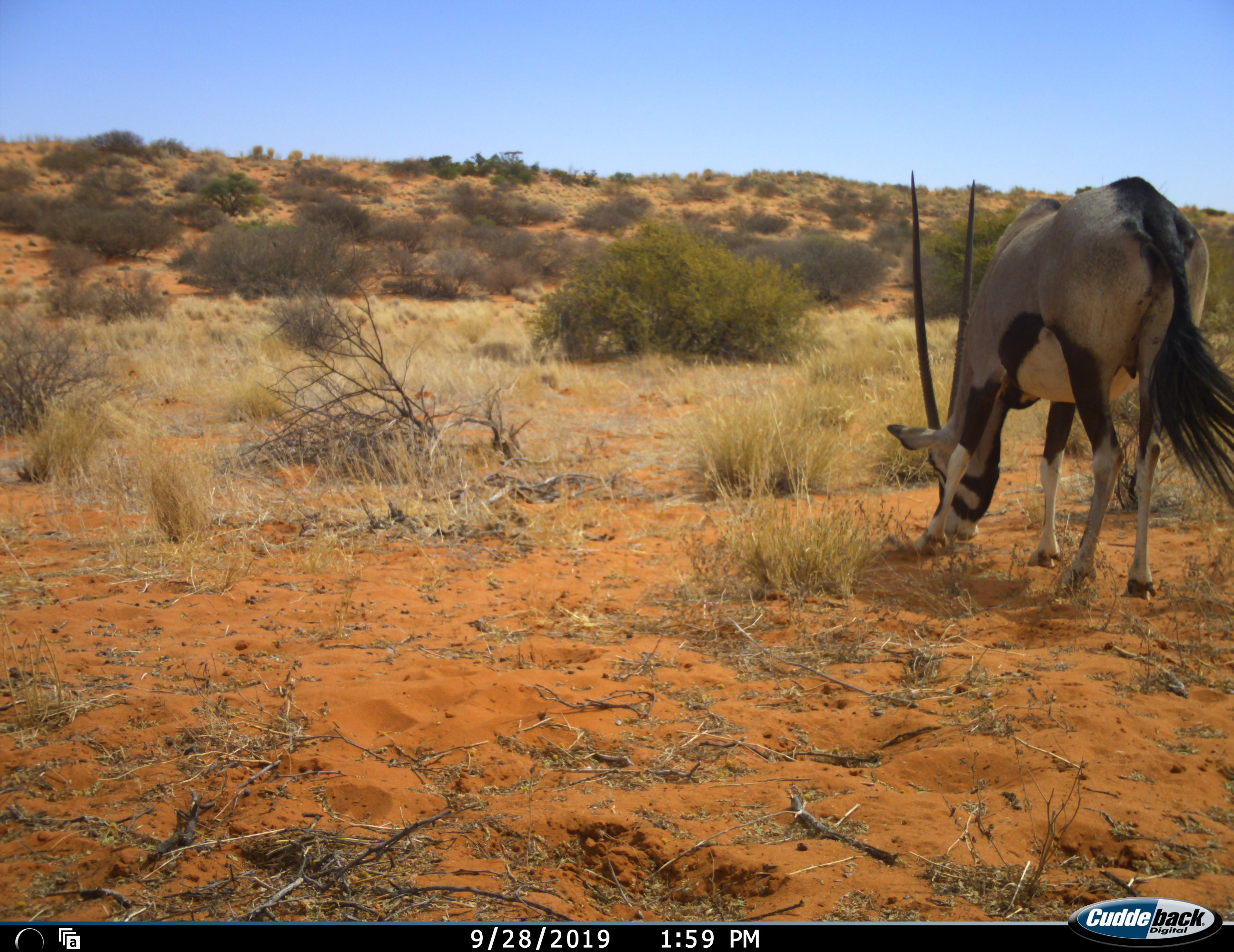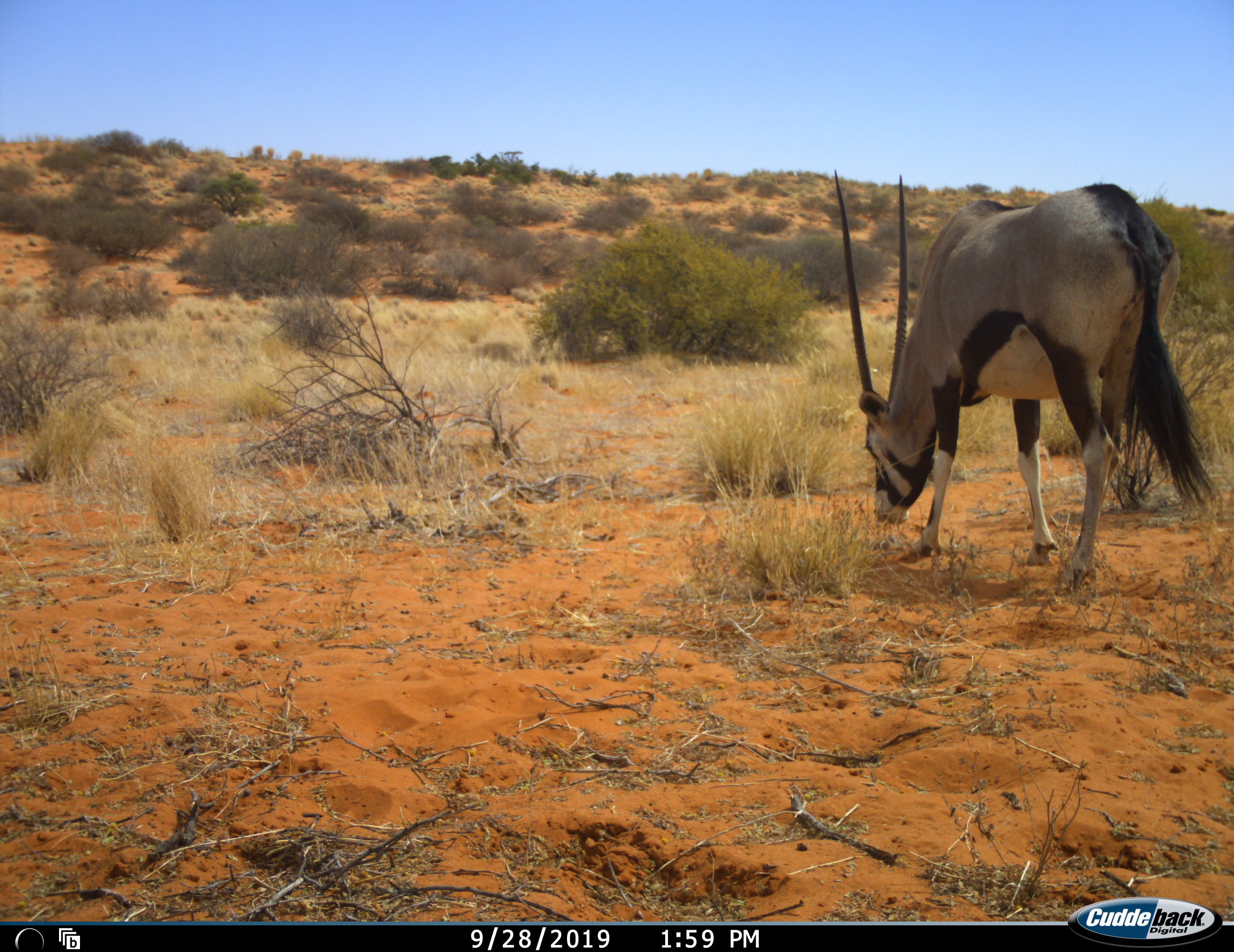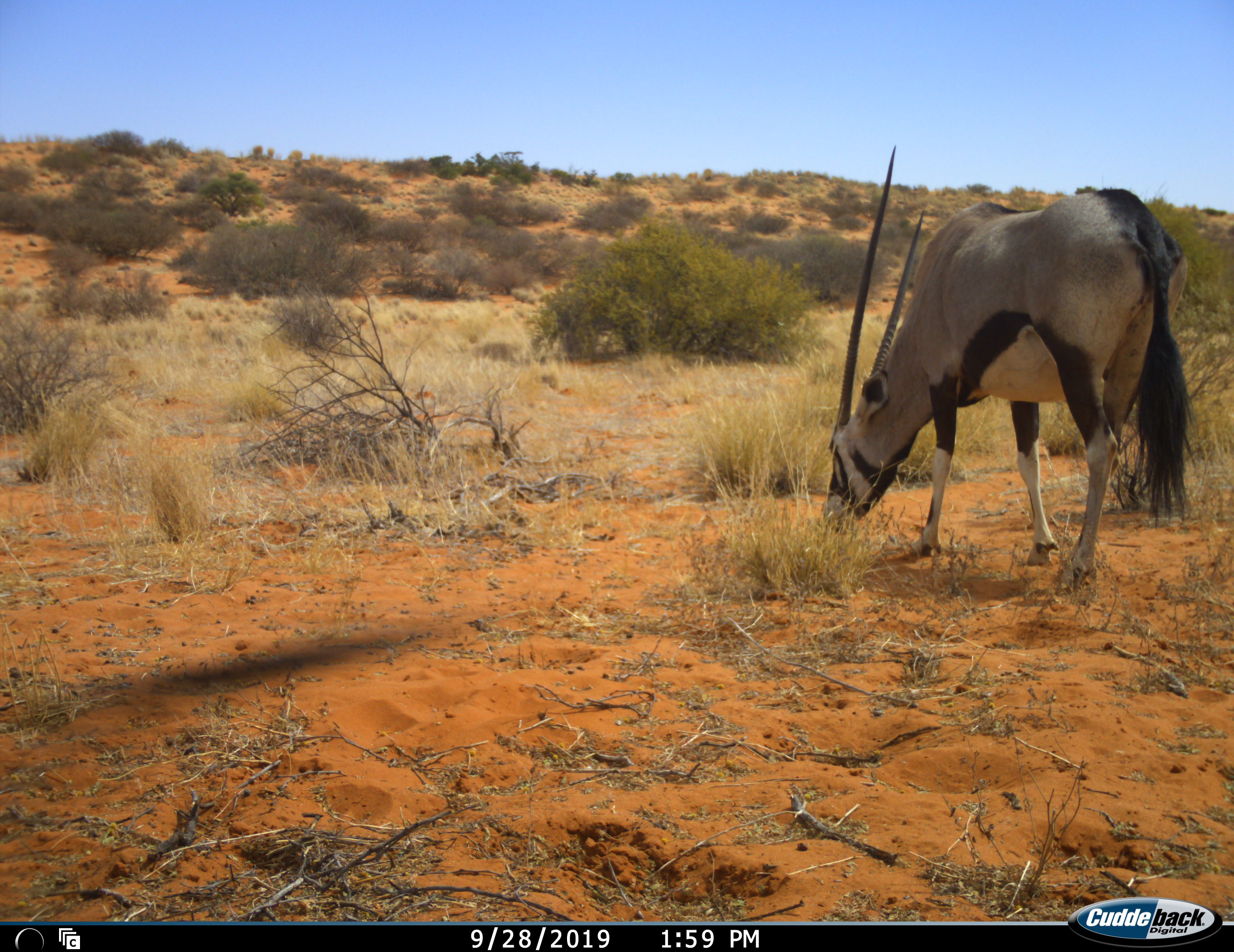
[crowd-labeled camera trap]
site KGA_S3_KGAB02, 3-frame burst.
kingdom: Animalia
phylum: Chordata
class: Mammalia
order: Artiodactyla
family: Bovidae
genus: Oryx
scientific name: Oryx gazella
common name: gemsbok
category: oryx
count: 1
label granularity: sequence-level